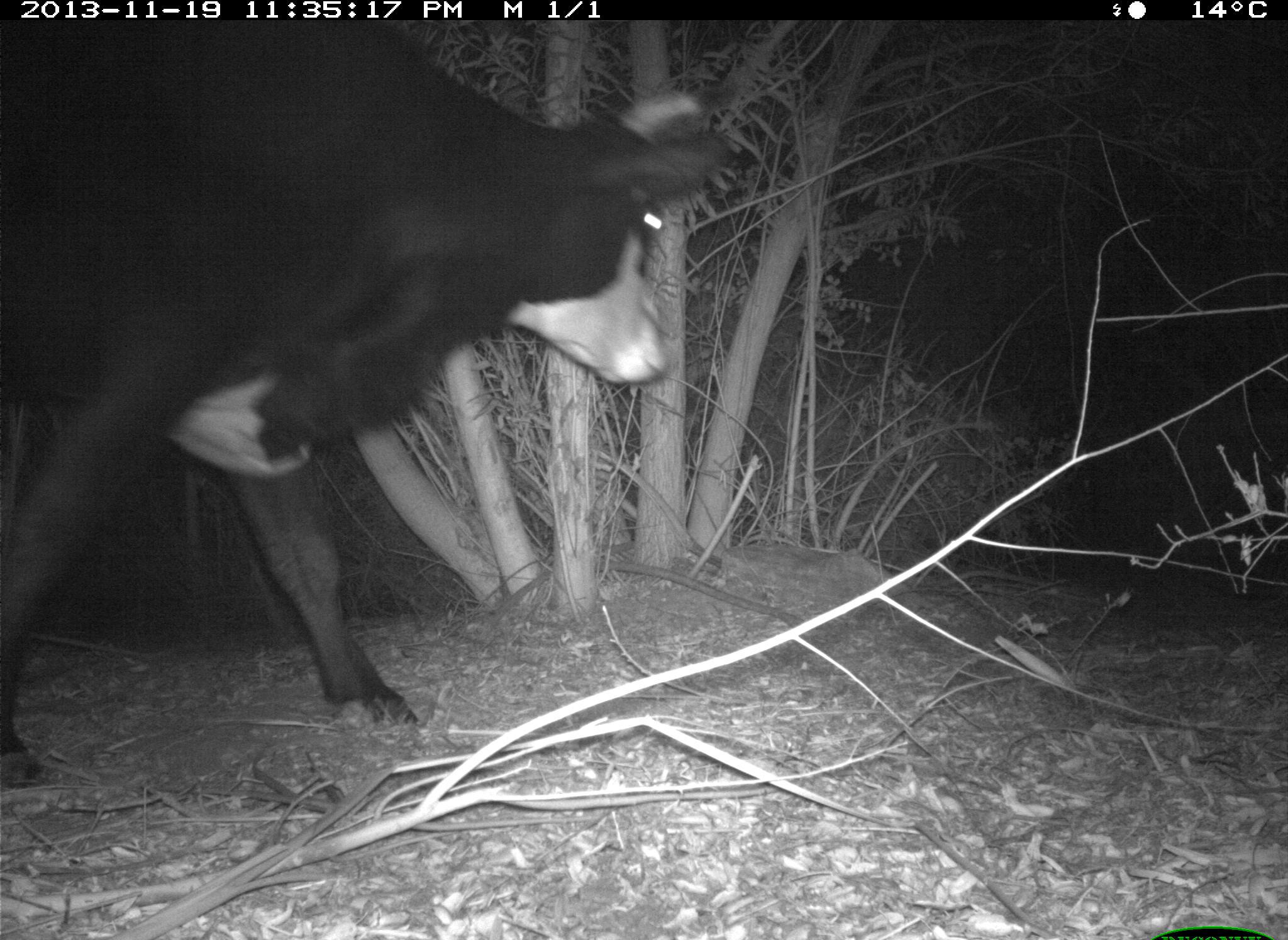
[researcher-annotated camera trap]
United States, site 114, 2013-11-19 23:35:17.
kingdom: Animalia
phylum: Chordata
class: Mammalia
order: Artiodactyla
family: Bovidae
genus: Bos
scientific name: Bos taurus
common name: cow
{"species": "cow (Bos taurus)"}